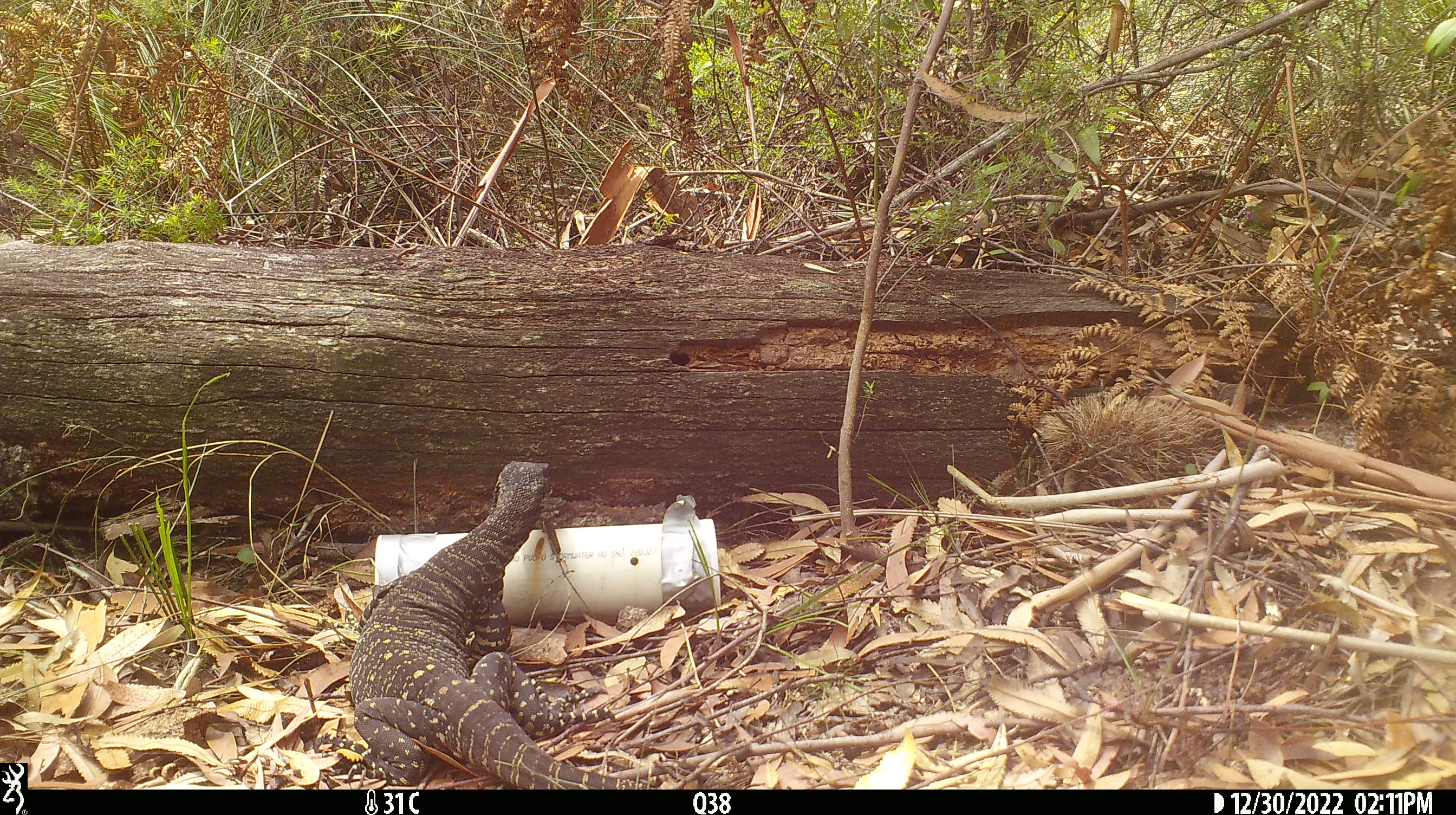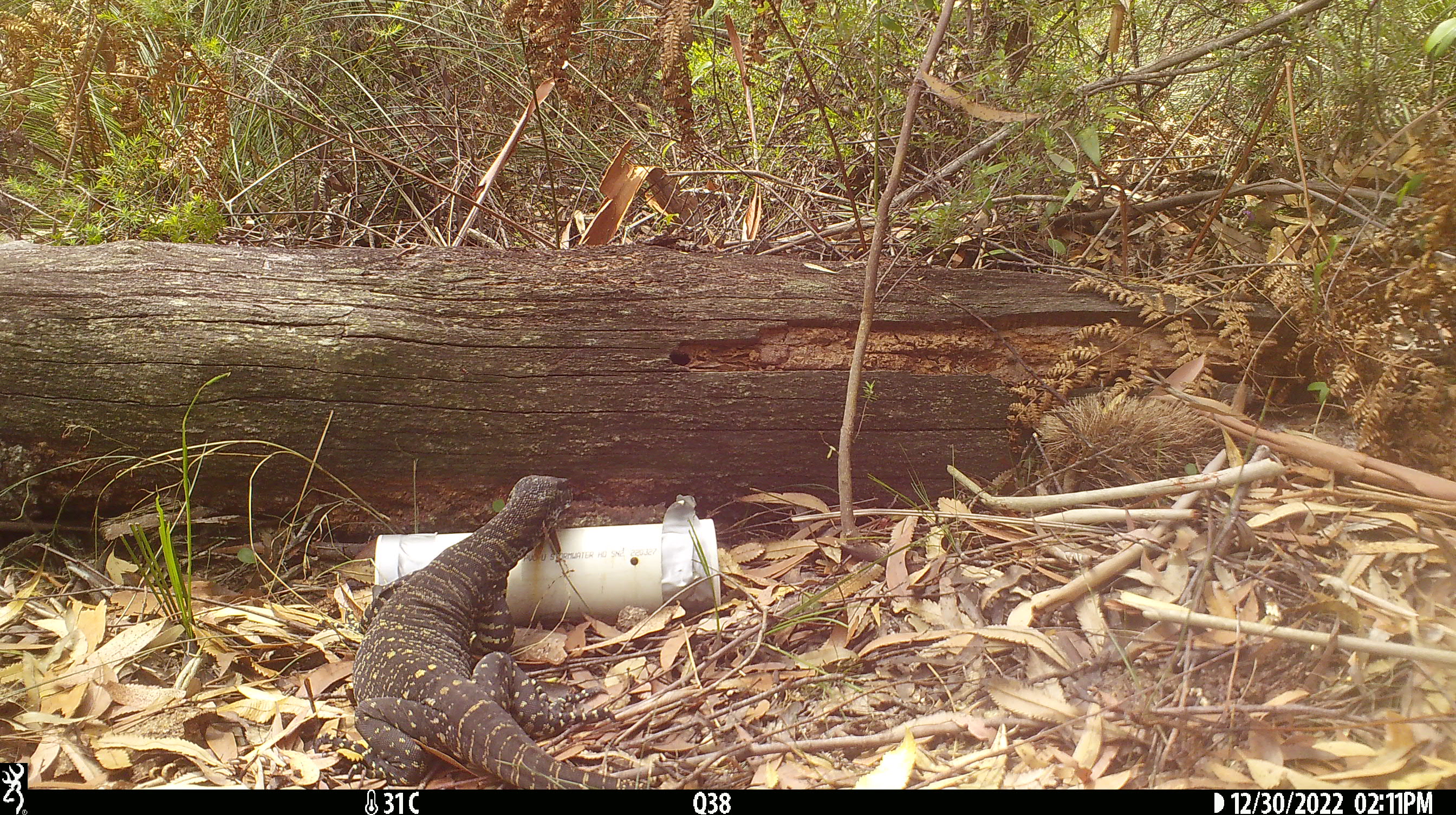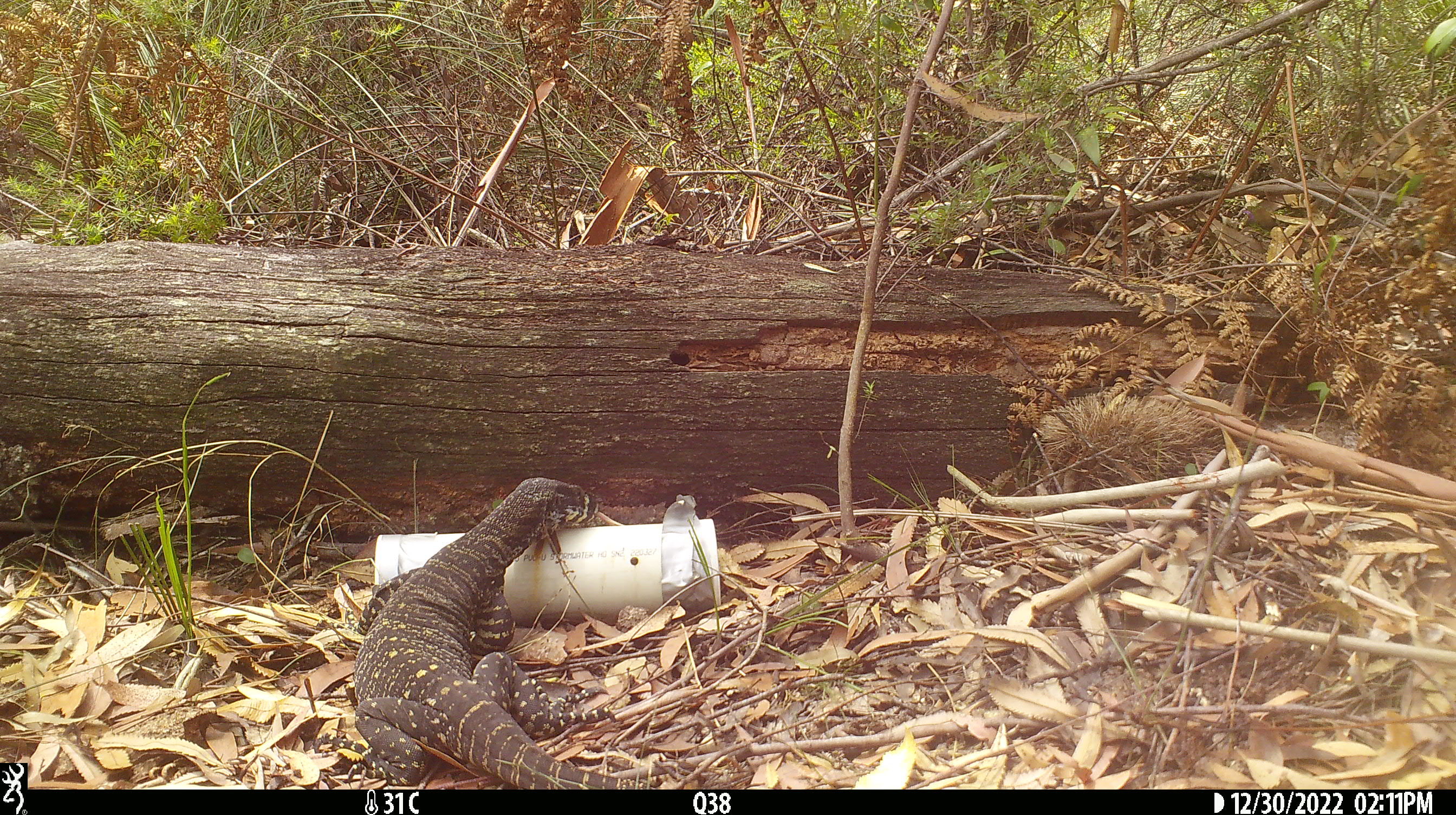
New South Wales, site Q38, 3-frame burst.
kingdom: Animalia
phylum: Chordata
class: Reptilia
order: Squamata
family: Varanidae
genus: Varanus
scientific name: Varanus varius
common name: lace monitor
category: goanna